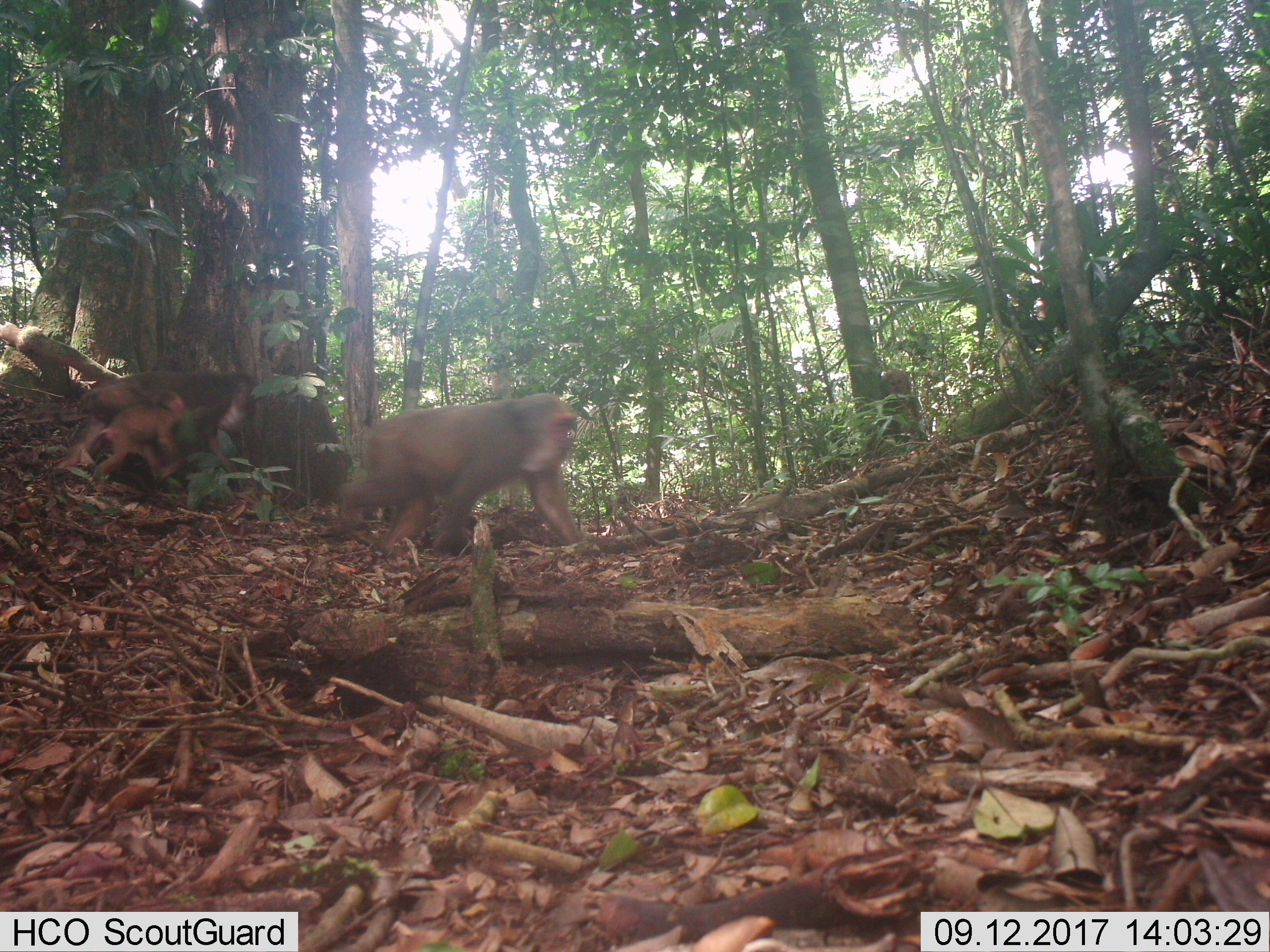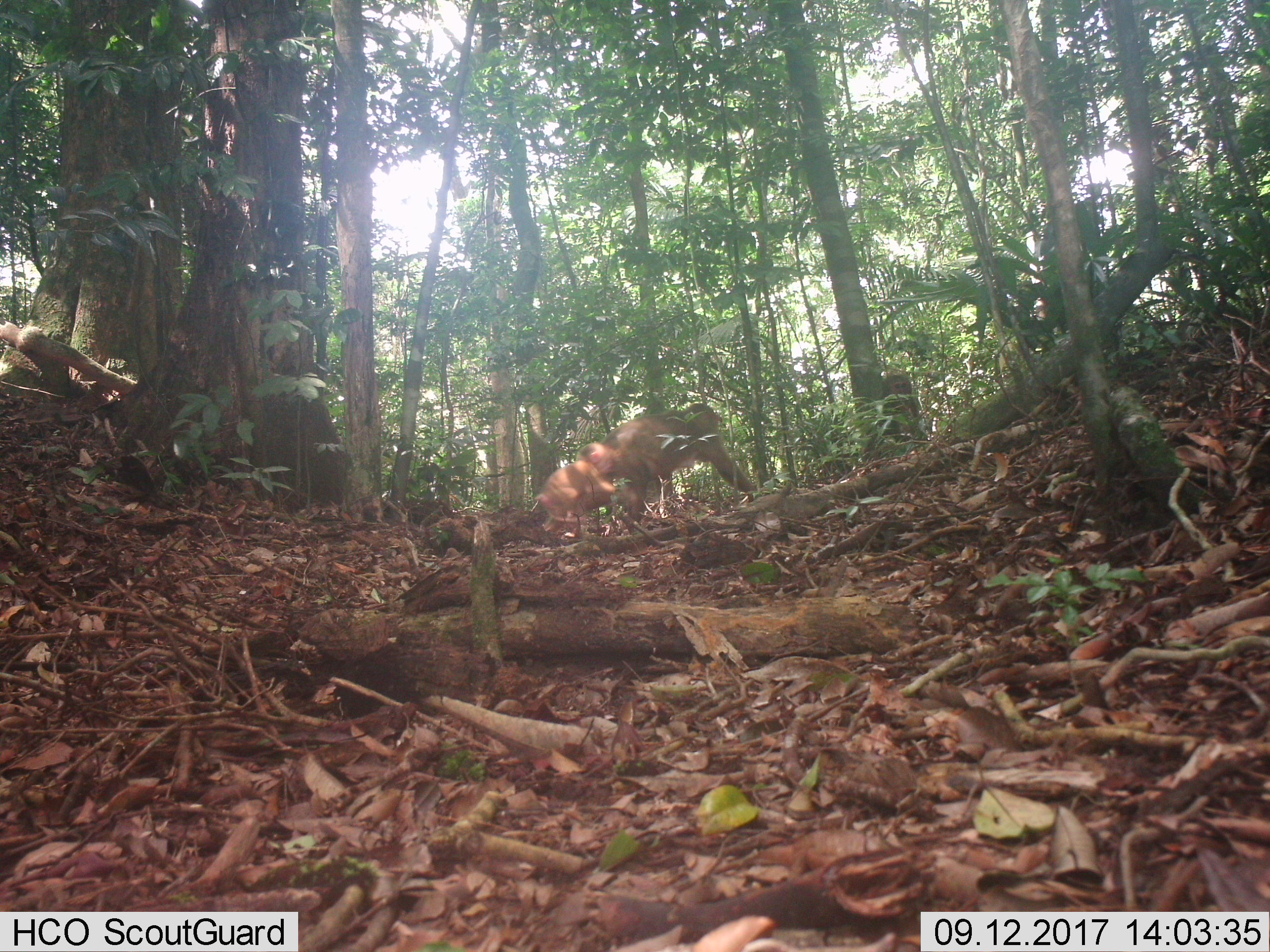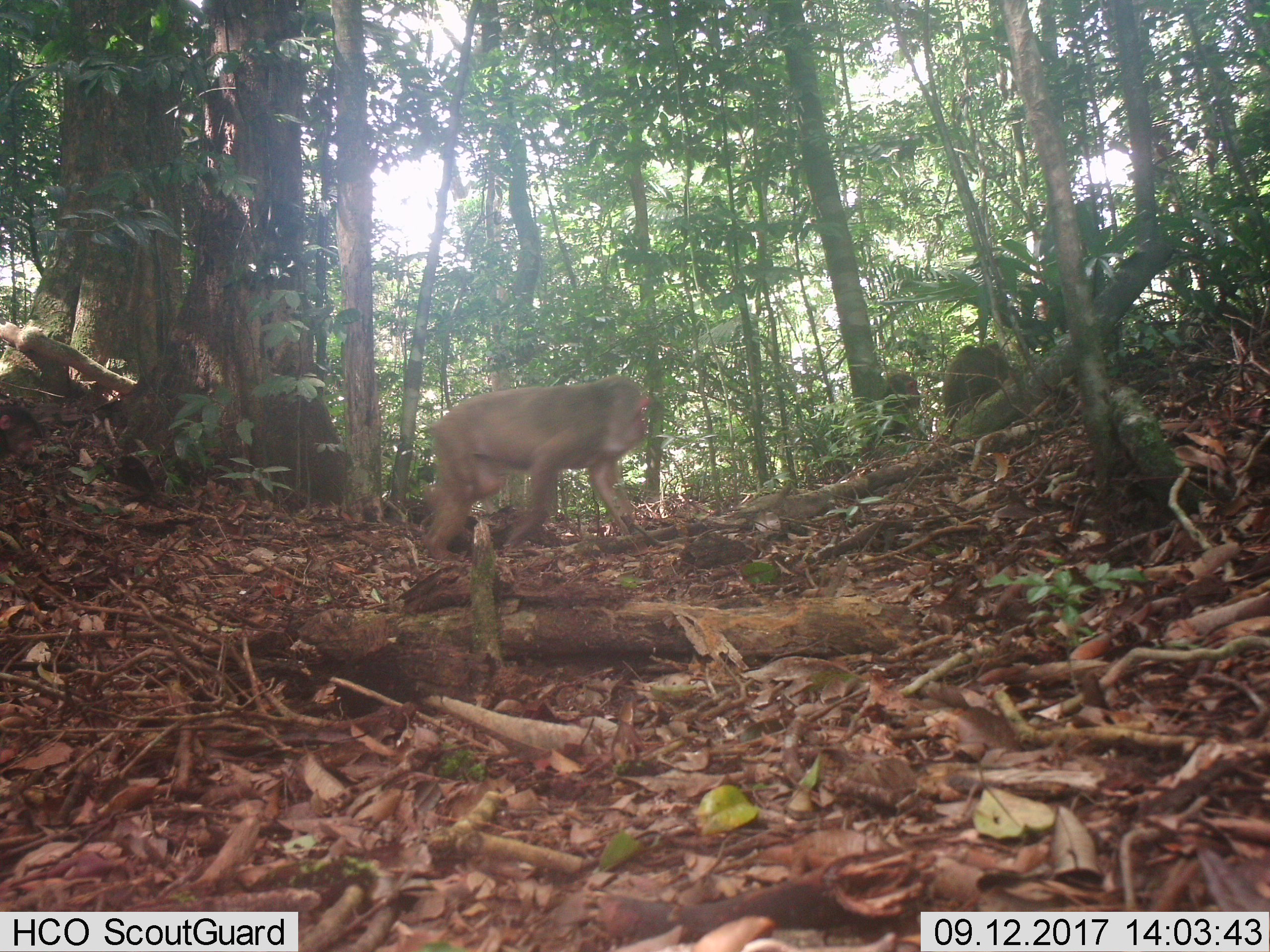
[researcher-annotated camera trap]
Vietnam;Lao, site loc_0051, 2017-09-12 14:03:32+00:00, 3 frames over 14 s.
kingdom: Animalia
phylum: Chordata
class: Mammalia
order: Primates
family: Cercopithecidae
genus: Macaca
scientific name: Macaca arctoides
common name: stump-tailed macaque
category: stump tailed macaque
Stump tailed macaque (stump-tailed macaque) (Macaca arctoides). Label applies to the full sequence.